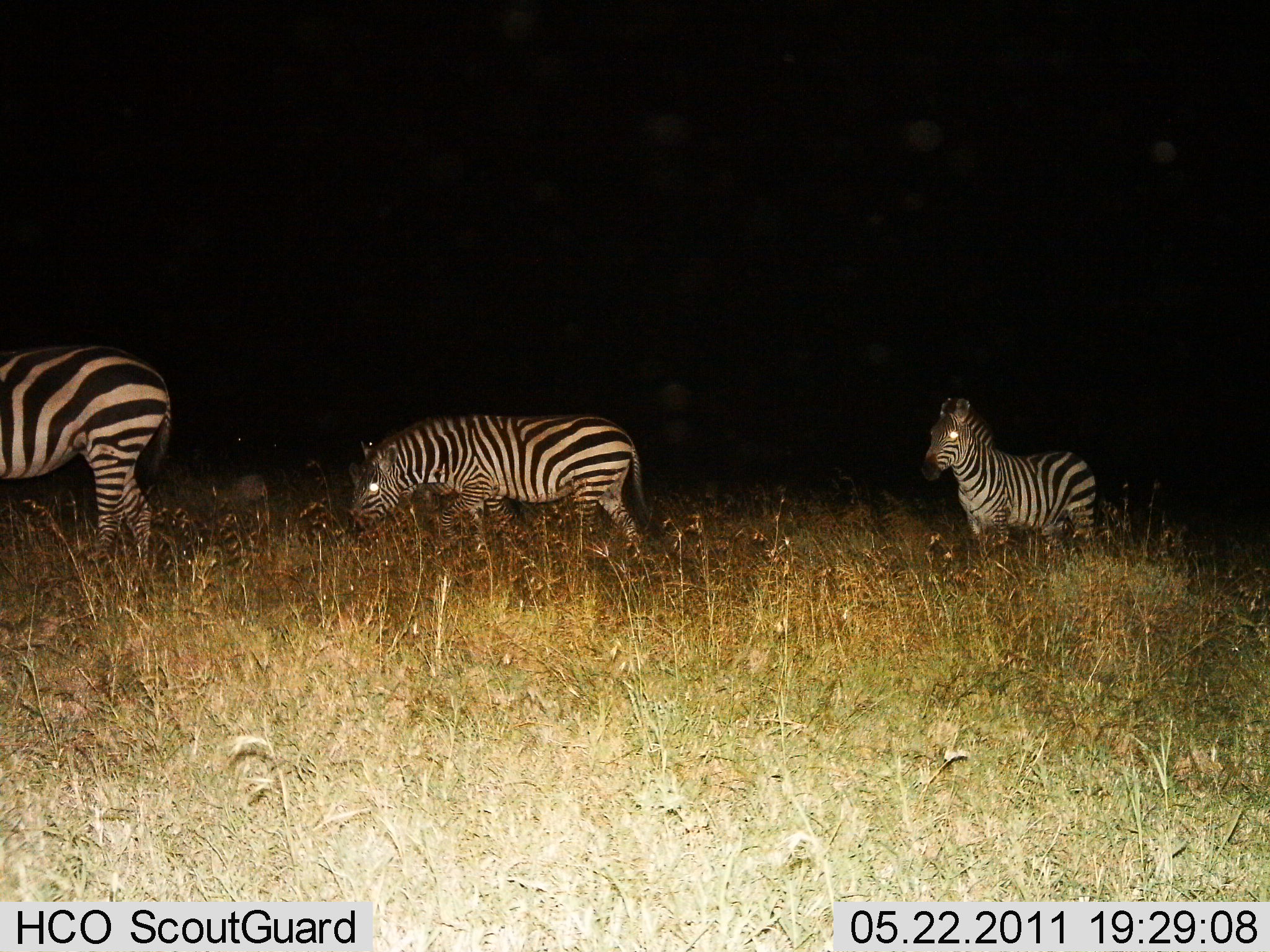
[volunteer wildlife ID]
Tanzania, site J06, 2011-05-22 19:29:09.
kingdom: Animalia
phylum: Chordata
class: Mammalia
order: Perissodactyla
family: Equidae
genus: Equus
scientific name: Equus quagga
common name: plains zebra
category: zebra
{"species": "zebra (plains zebra) (Equus quagga)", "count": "3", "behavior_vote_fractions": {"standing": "42%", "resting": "0%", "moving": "83%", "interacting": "0%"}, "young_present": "8%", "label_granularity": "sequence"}